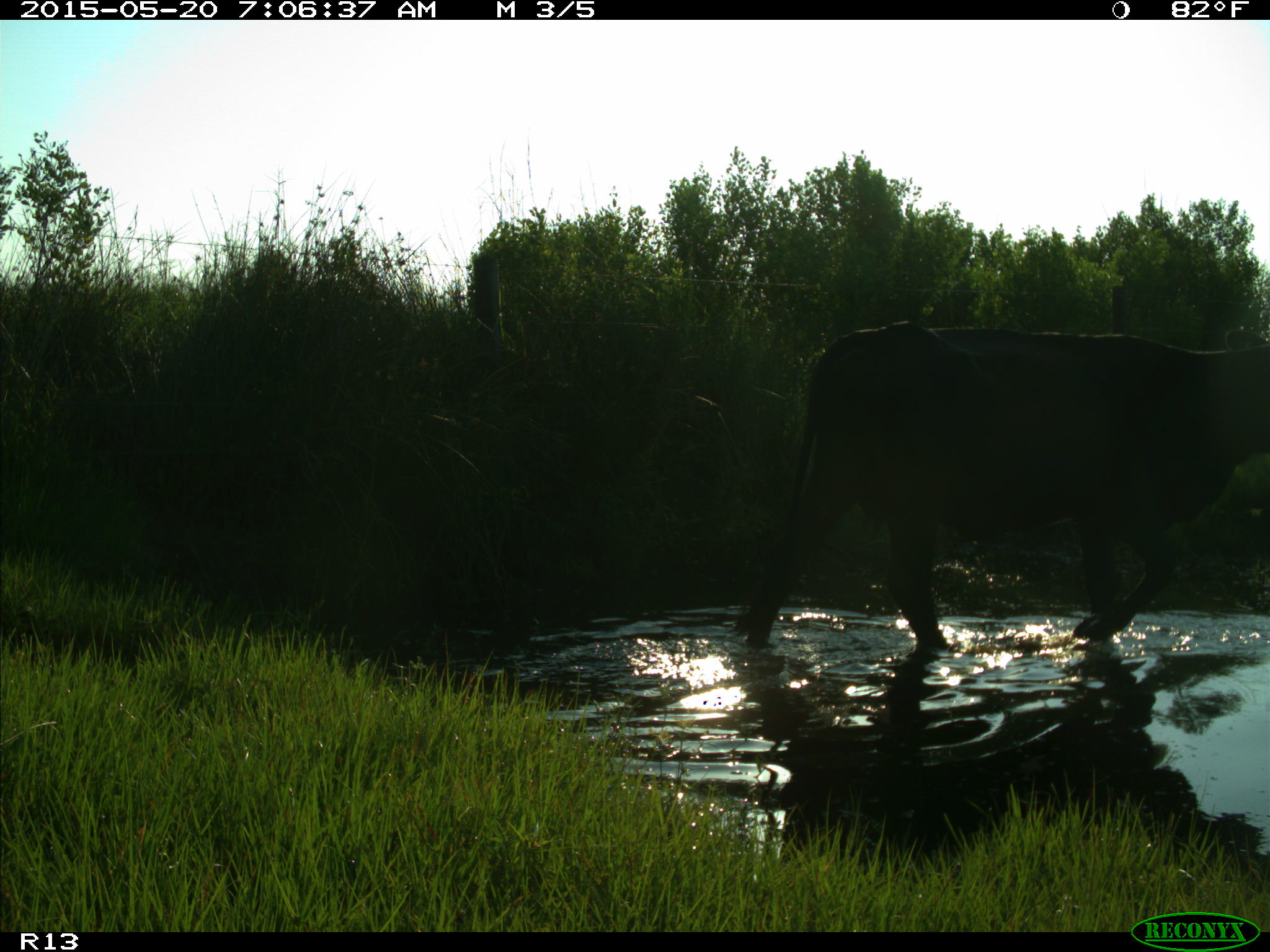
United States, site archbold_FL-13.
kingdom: Animalia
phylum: Chordata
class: Mammalia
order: Artiodactyla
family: Bovidae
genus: Bos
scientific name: Bos taurus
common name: domestic cow